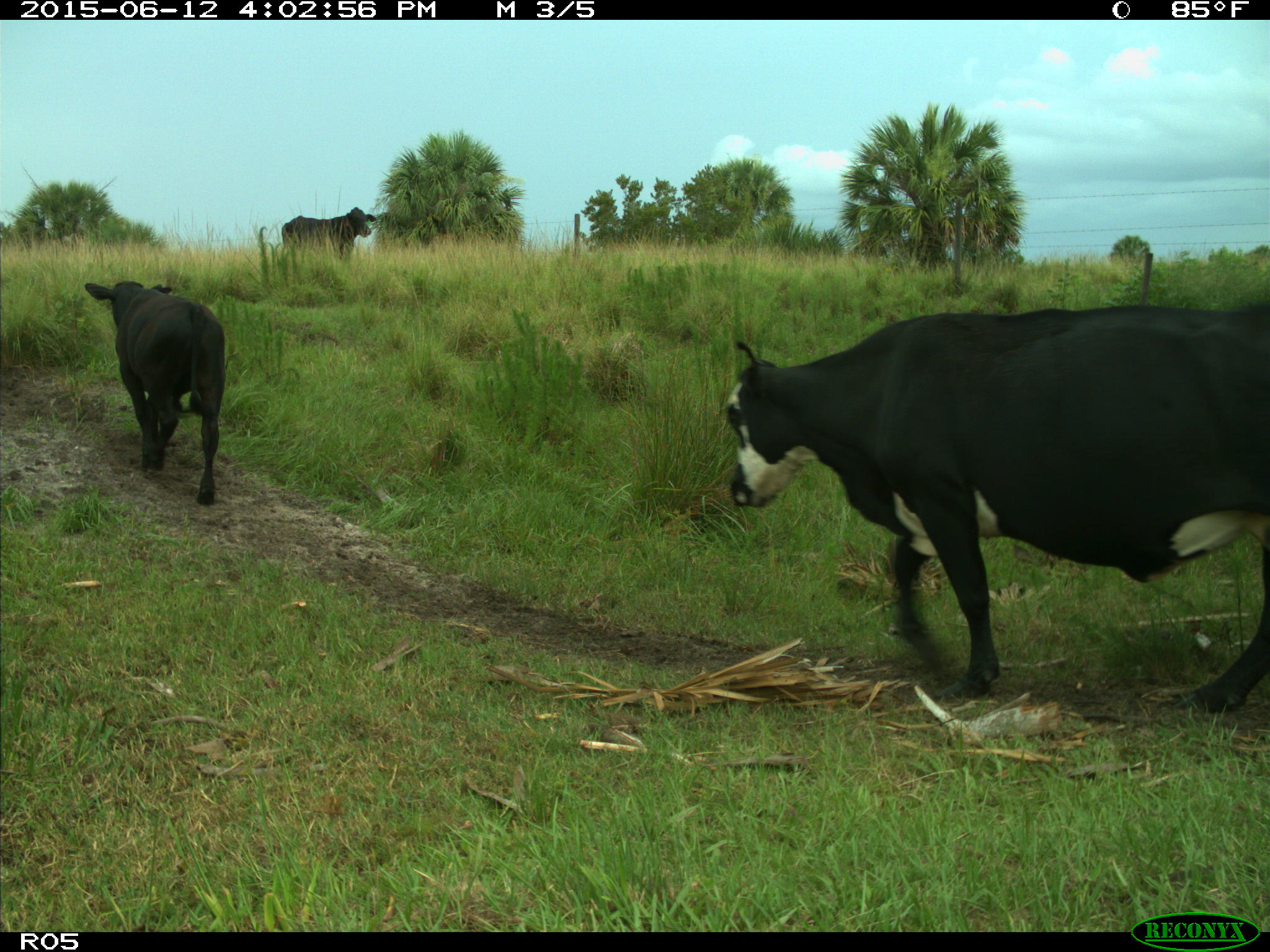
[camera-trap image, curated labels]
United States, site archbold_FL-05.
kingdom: Animalia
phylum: Chordata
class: Mammalia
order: Artiodactyla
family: Bovidae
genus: Bos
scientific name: Bos taurus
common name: domestic cow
Bos taurus (domestic cow).